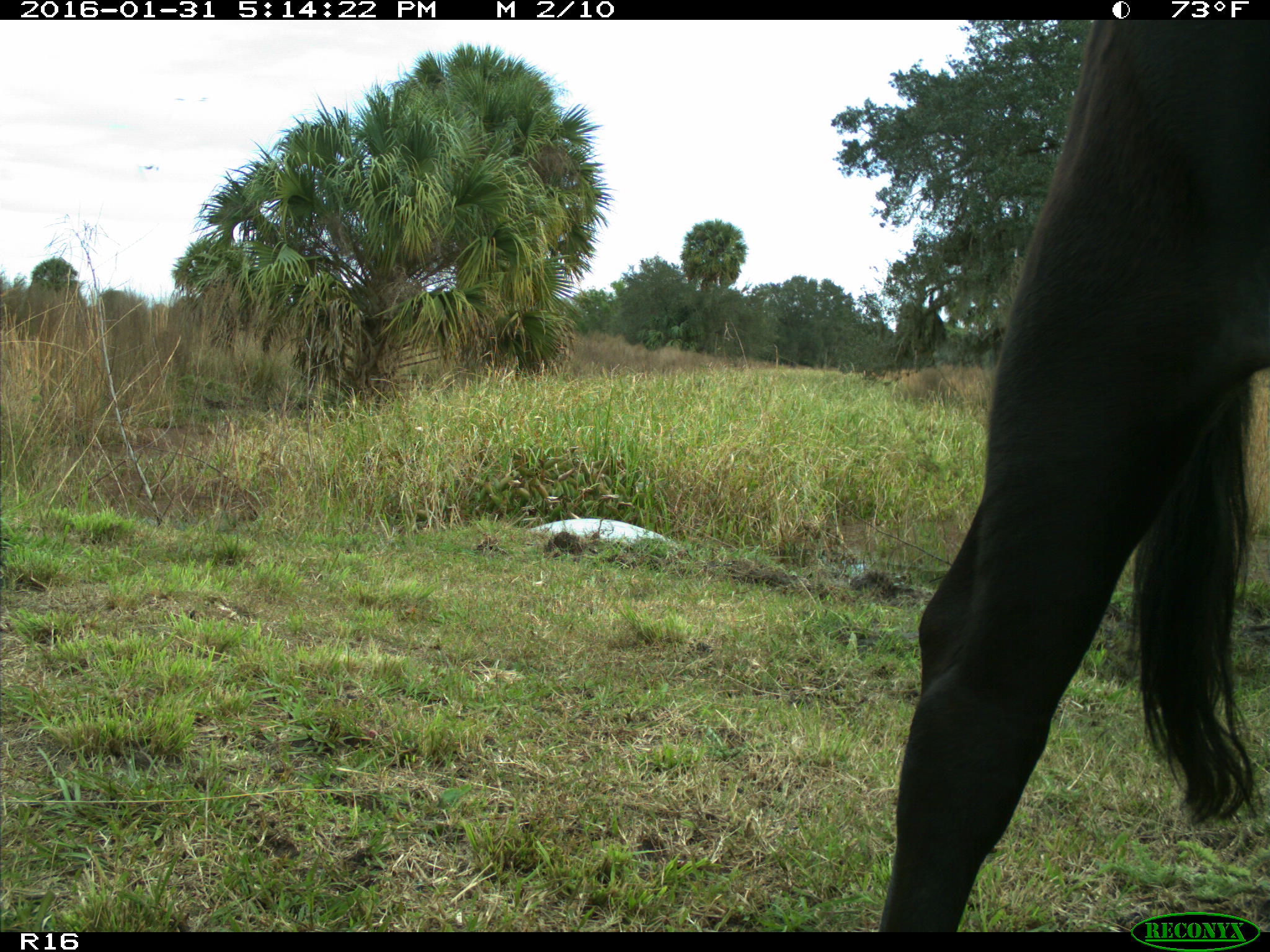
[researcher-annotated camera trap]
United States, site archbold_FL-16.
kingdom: Animalia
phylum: Chordata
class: Mammalia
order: Artiodactyla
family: Bovidae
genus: Bos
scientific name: Bos taurus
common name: domestic cow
Bos taurus (domestic cow).